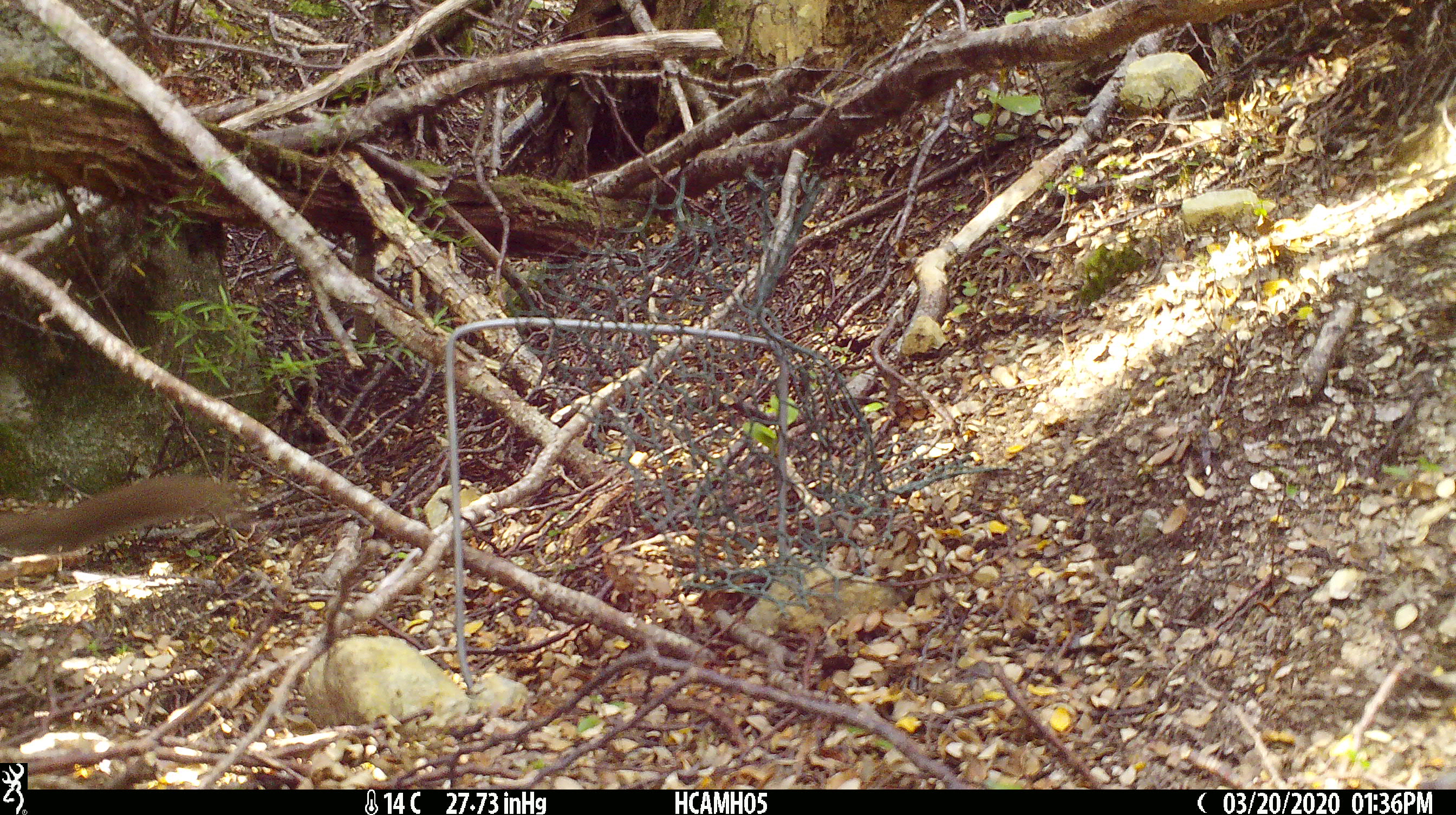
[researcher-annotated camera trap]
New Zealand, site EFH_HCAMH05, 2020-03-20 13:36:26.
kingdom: Animalia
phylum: Chordata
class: Mammalia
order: Carnivora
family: Mustelidae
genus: Mustela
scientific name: Mustela erminea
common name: stoat